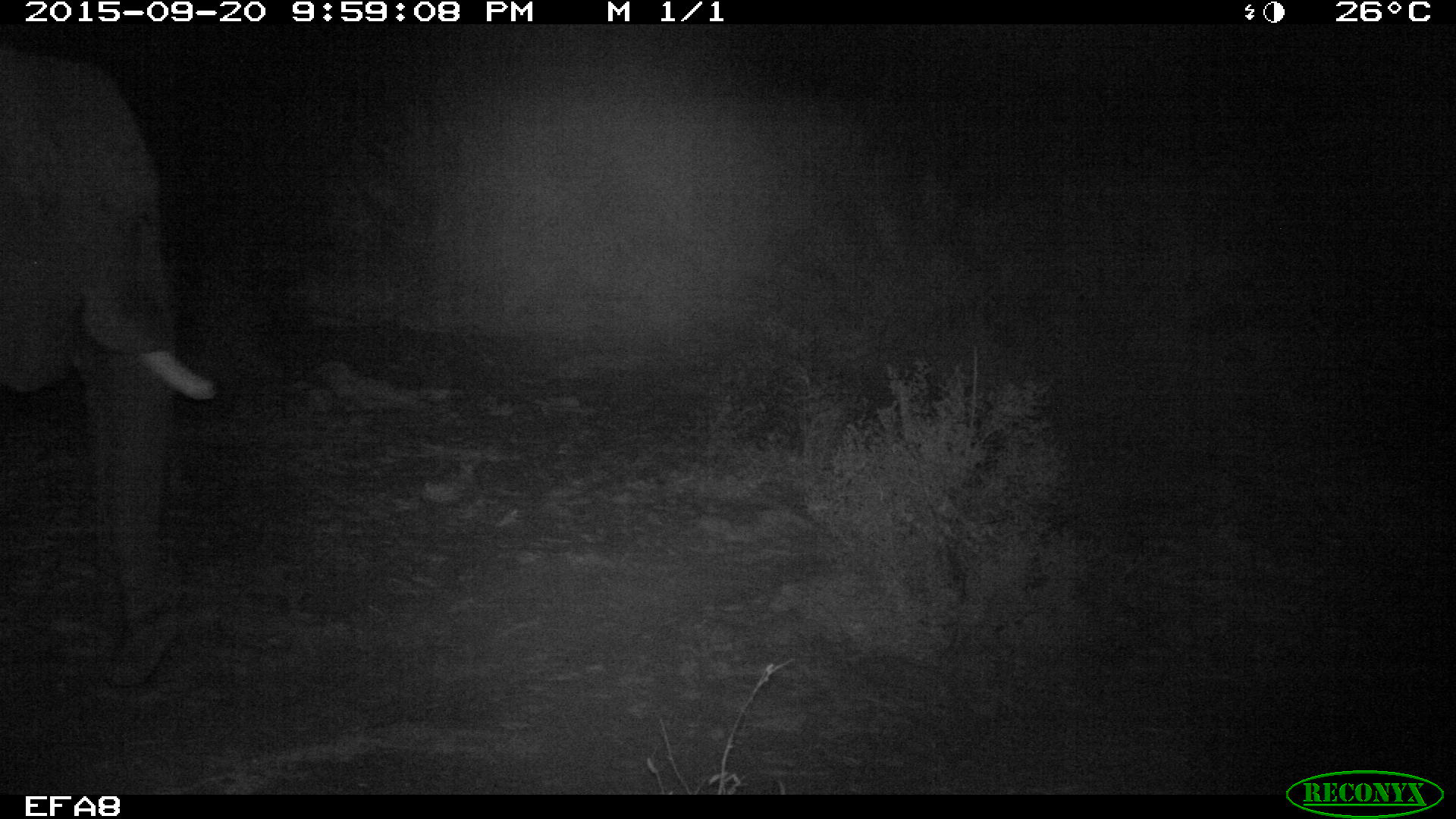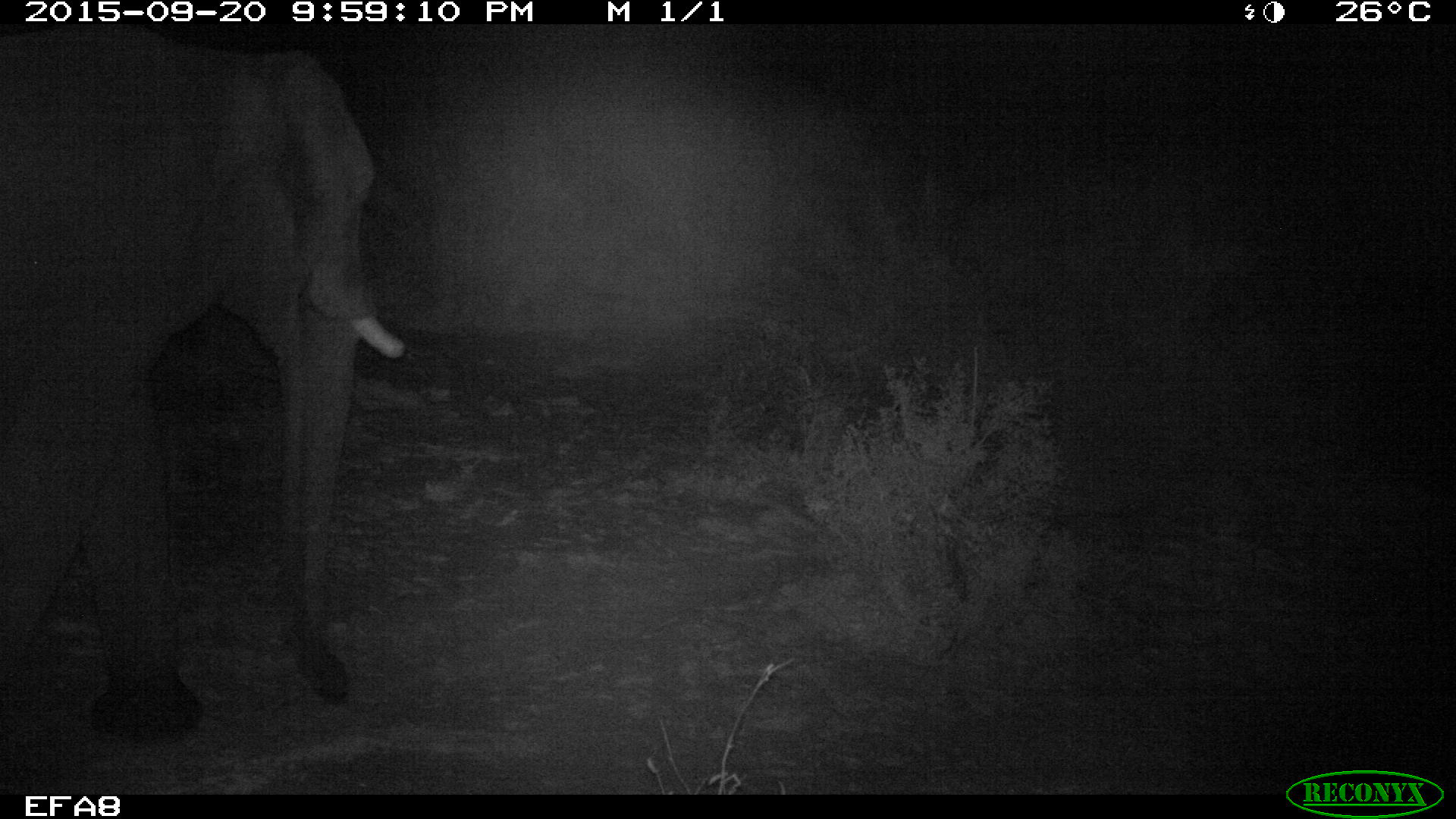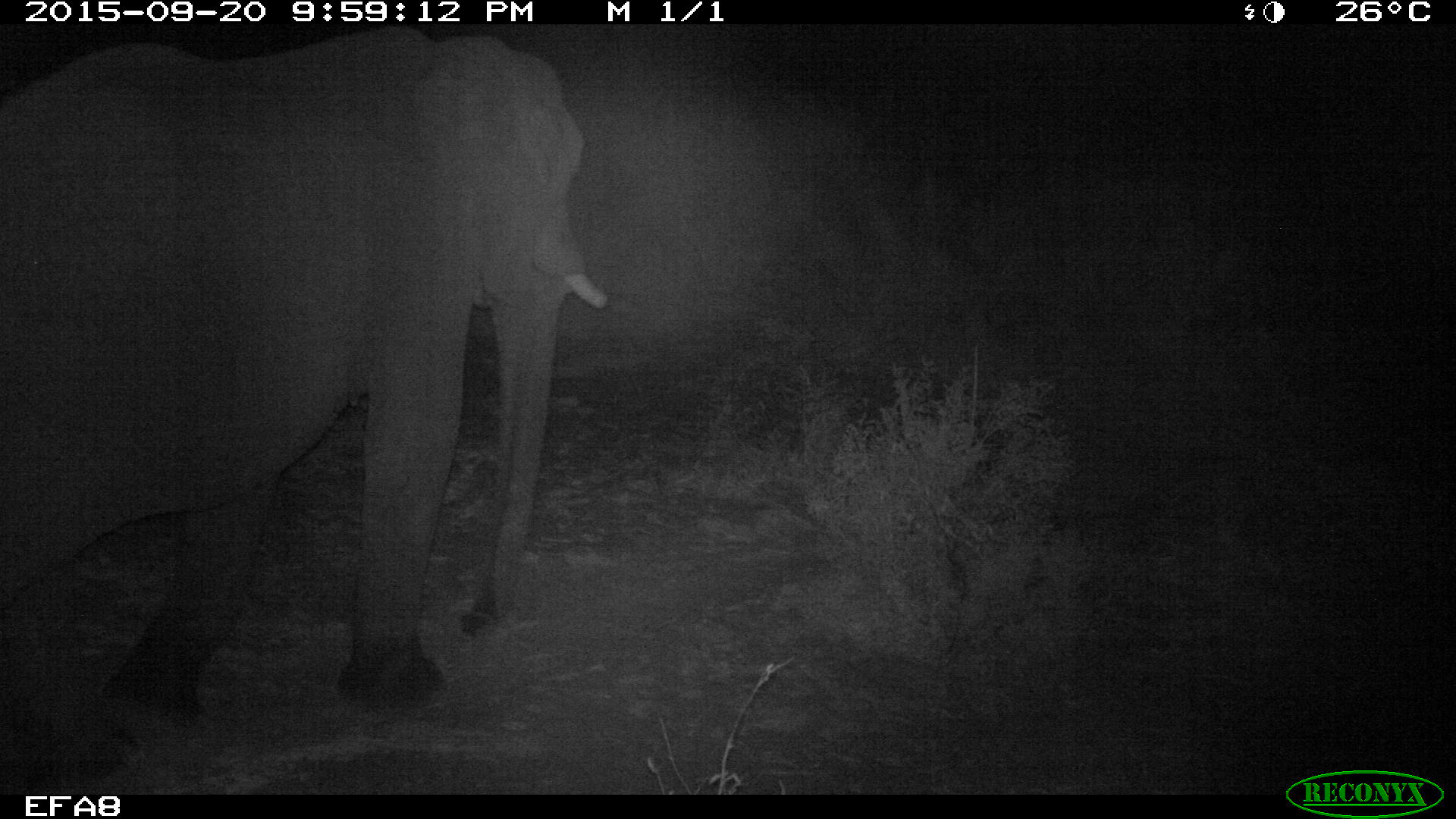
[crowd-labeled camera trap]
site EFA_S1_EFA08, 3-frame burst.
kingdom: Animalia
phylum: Chordata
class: Mammalia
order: Proboscidea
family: Elephantidae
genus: Loxodonta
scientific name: Loxodonta africana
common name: african bush elephant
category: elephant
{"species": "elephant (african bush elephant) (Loxodonta africana)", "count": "1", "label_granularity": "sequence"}